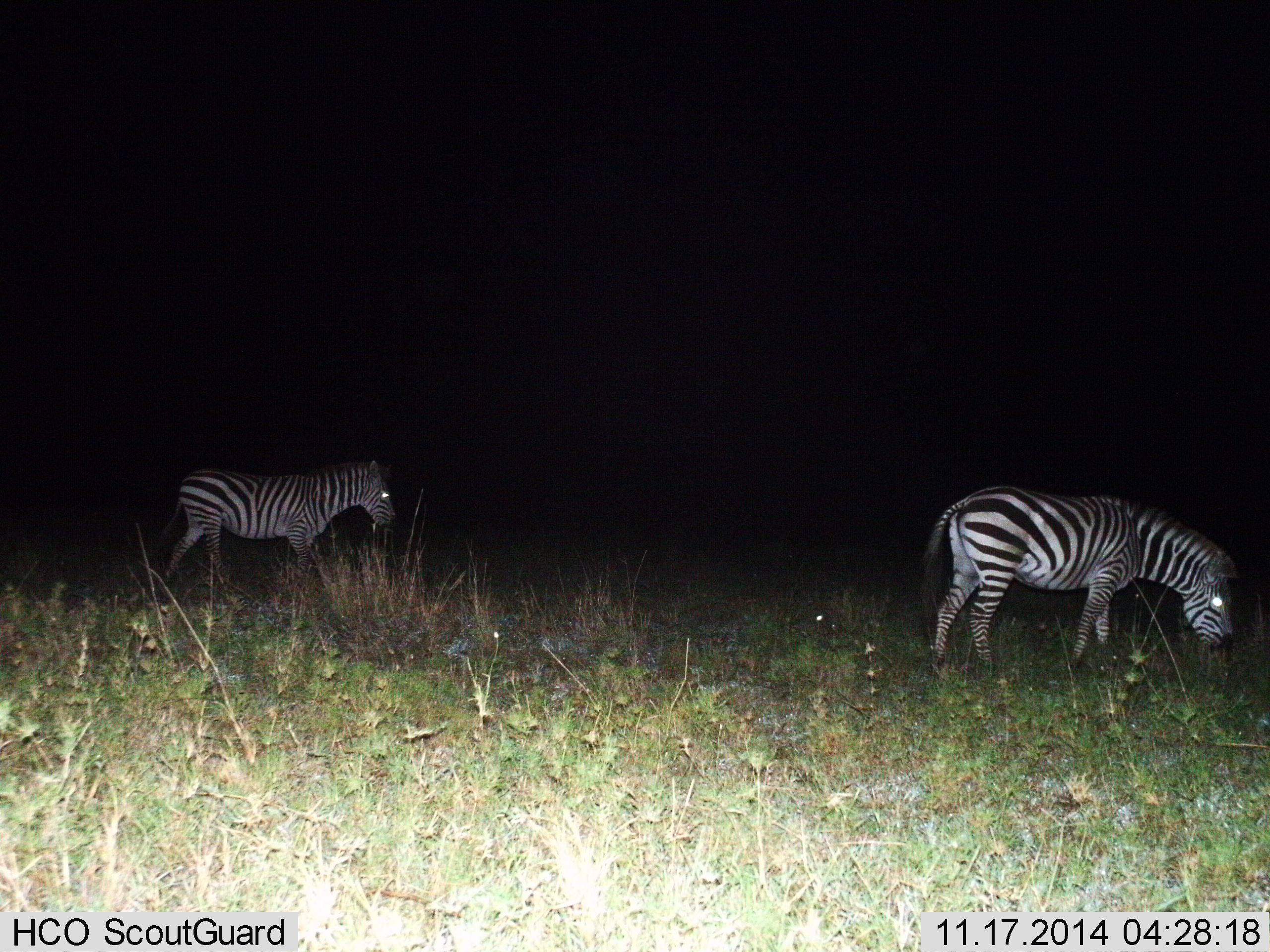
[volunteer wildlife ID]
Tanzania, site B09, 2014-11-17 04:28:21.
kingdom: Animalia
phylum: Chordata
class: Mammalia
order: Perissodactyla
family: Equidae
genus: Equus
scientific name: Equus quagga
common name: plains zebra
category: zebra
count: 2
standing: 50%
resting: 0%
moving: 30%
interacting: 0%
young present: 0%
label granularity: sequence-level